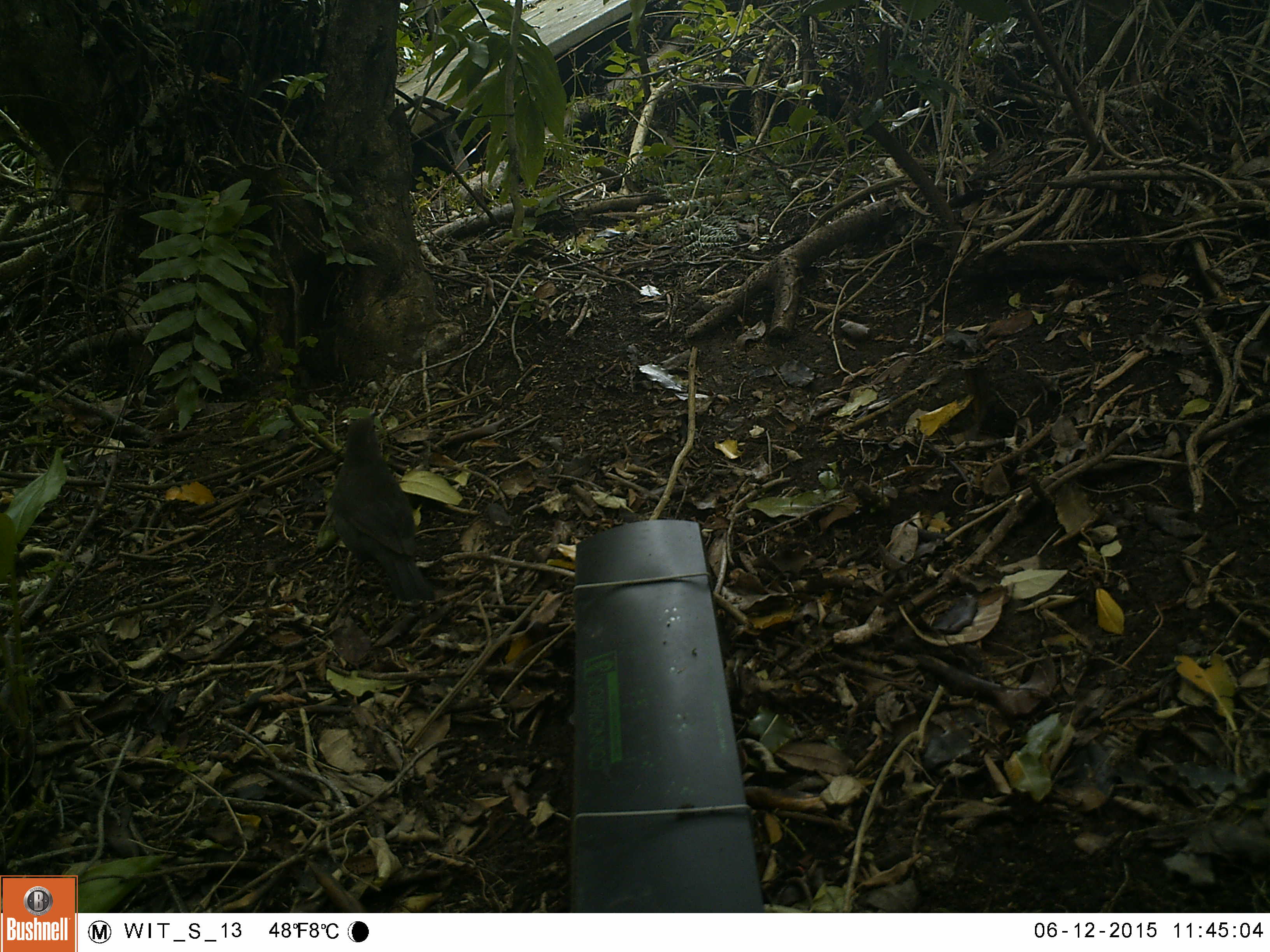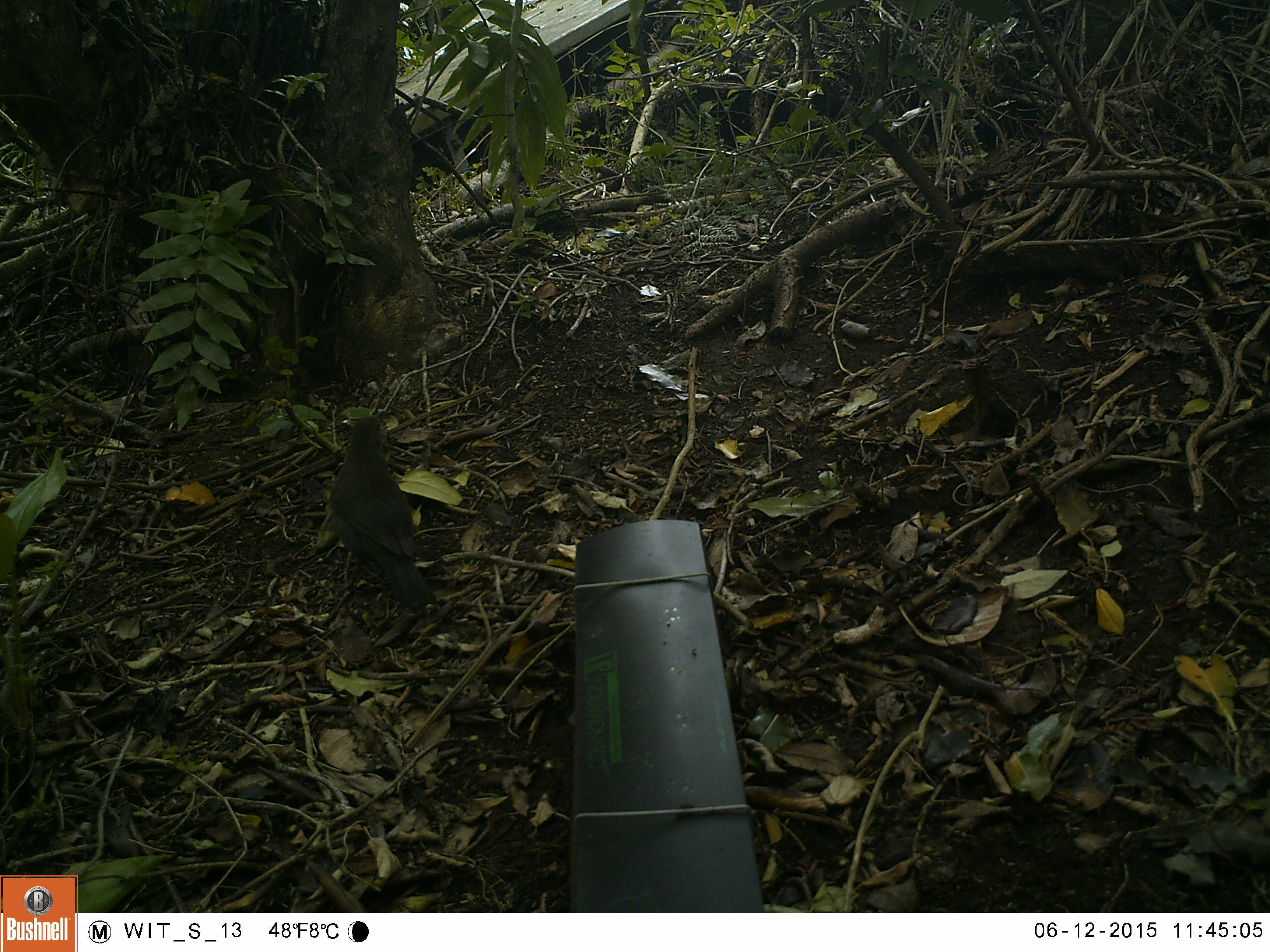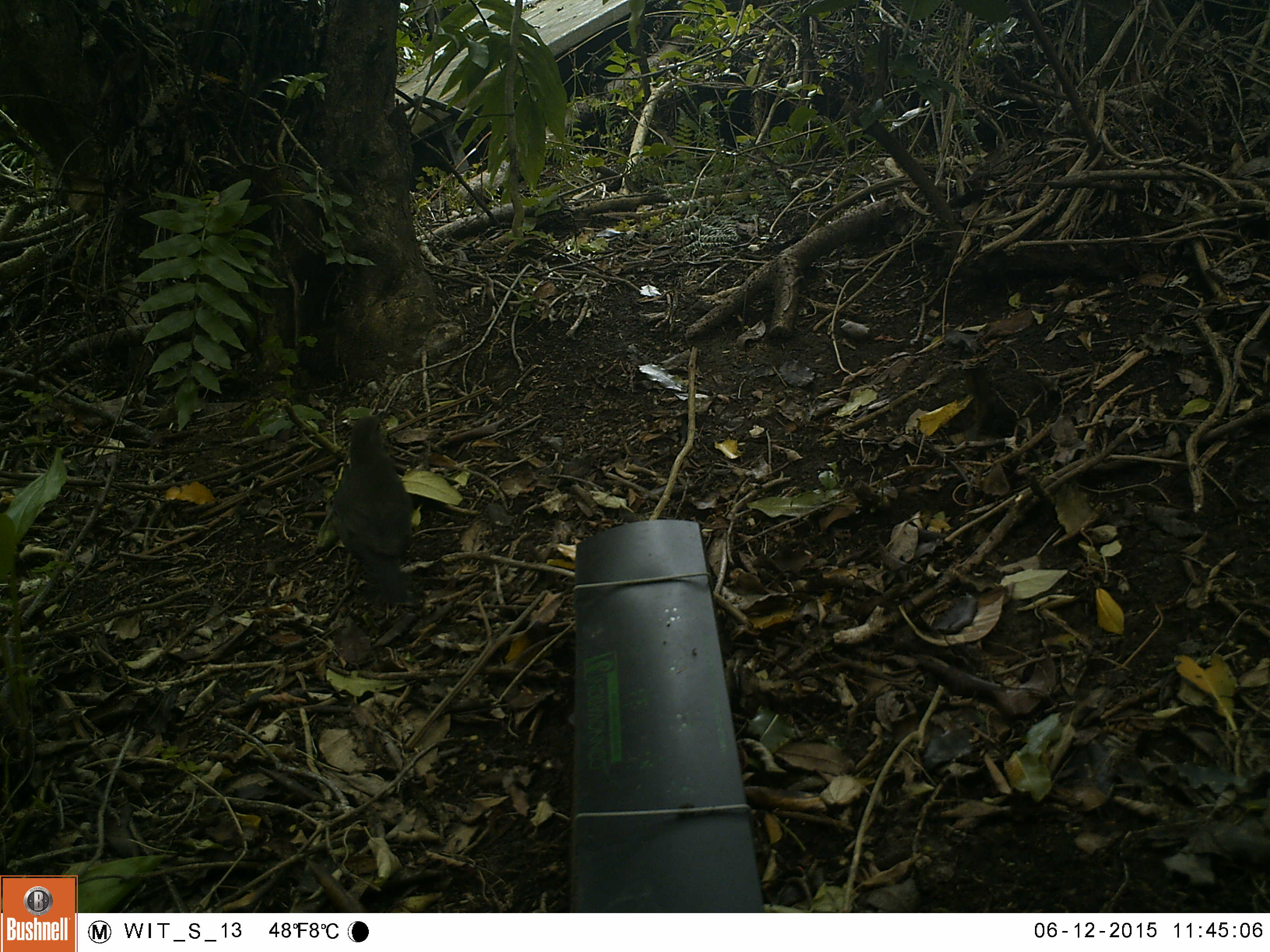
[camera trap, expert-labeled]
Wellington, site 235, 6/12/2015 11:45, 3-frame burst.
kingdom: Animalia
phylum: Chordata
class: Aves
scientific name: Aves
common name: bird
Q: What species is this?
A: Bird (Aves).